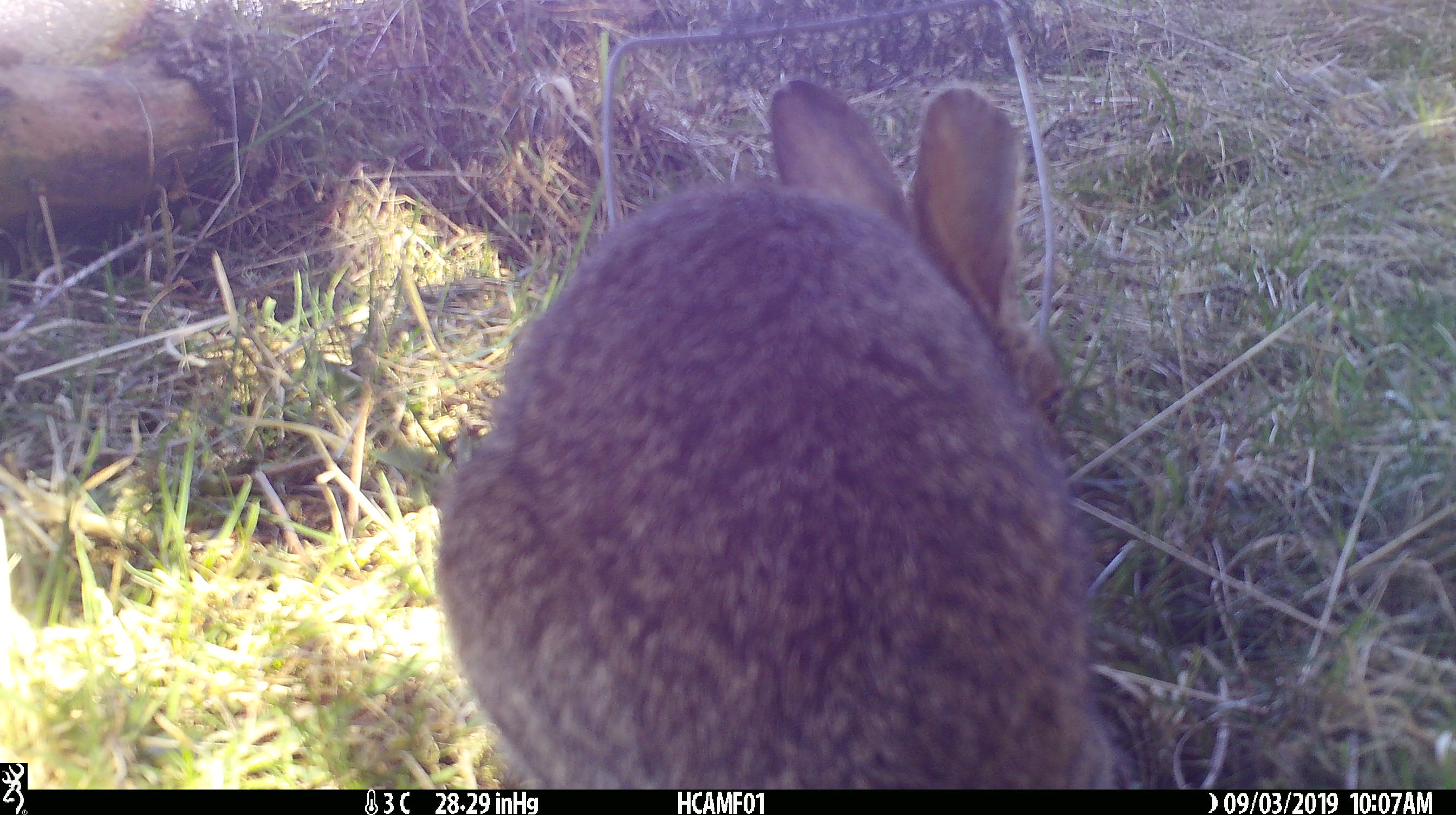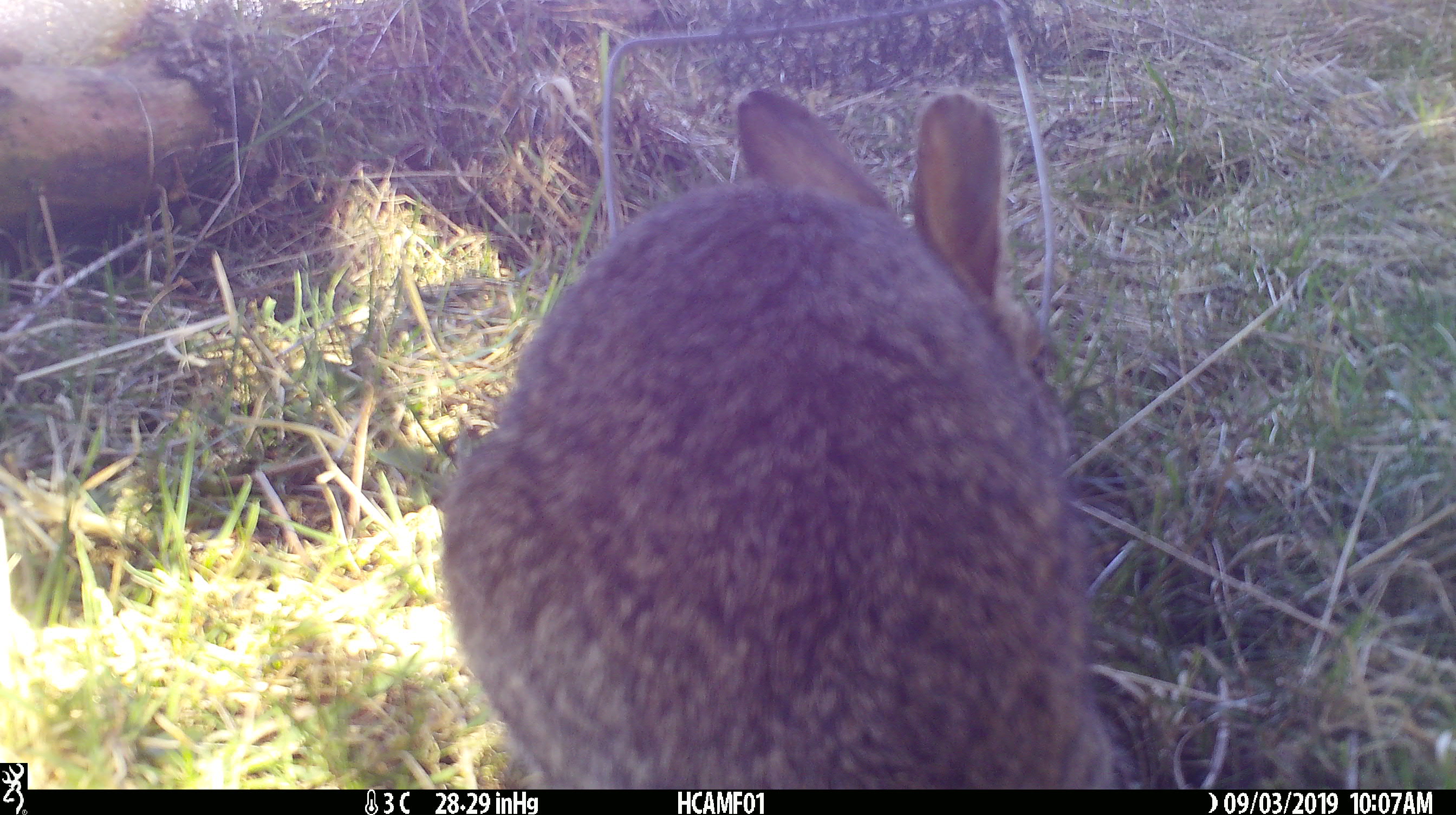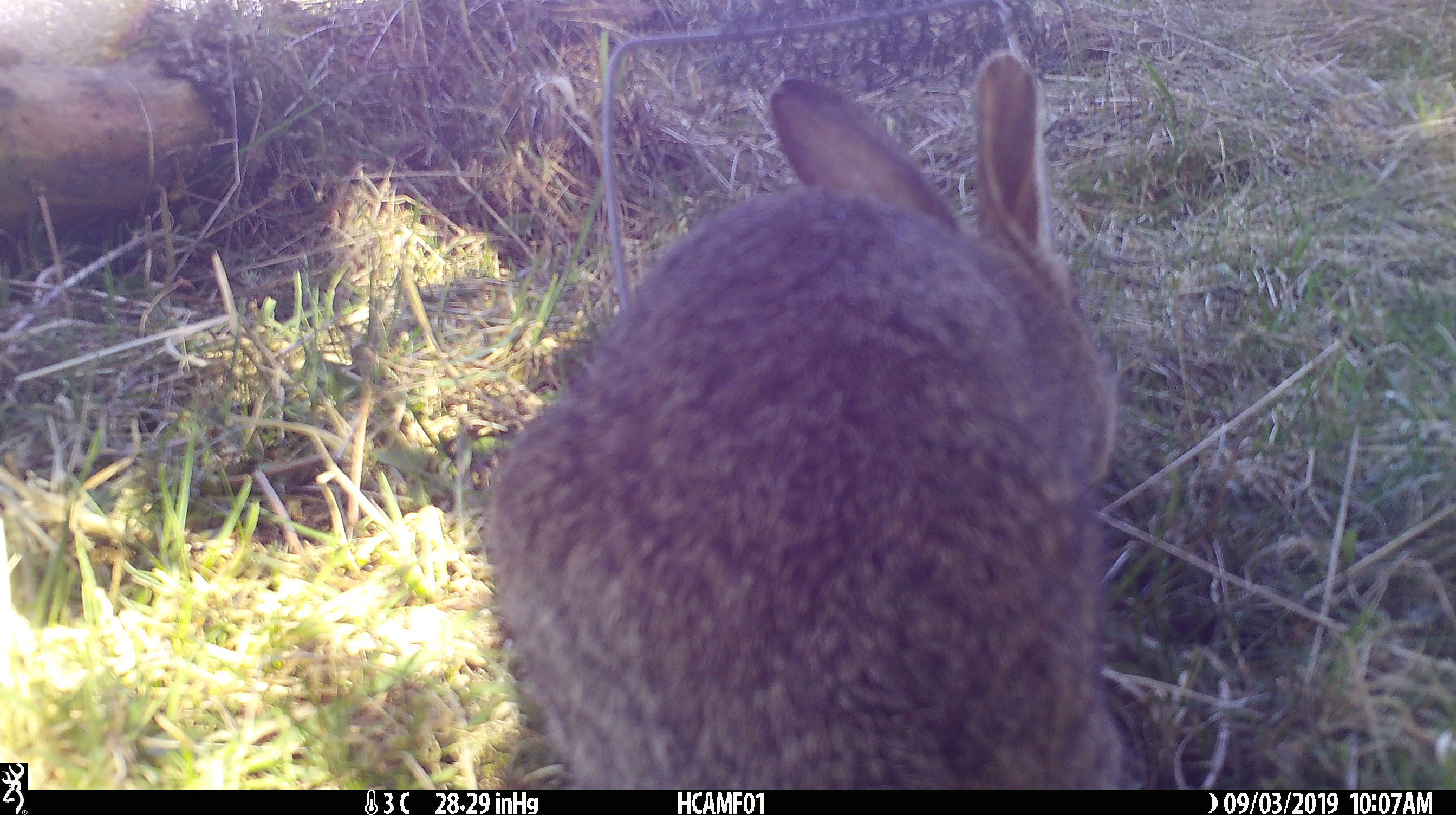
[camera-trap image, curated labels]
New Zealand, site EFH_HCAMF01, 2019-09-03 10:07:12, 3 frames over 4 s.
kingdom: Animalia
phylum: Chordata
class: Mammalia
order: Lagomorpha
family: Leporidae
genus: Lepus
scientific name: Lepus europaeus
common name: brown hare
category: hare